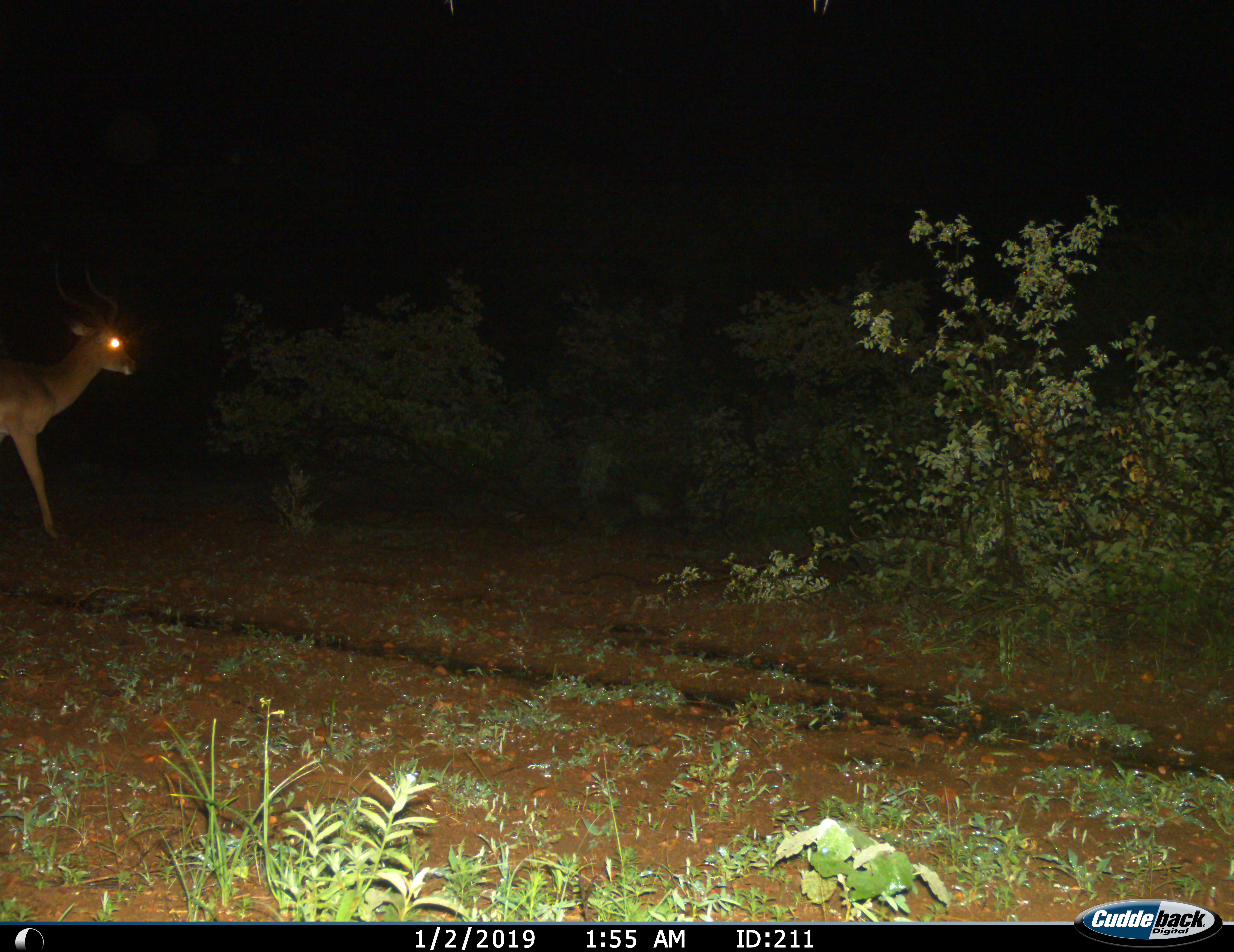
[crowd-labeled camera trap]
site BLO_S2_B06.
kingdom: Animalia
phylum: Chordata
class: Mammalia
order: Artiodactyla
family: Bovidae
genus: Aepyceros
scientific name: Aepyceros melampus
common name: impala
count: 1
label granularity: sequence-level